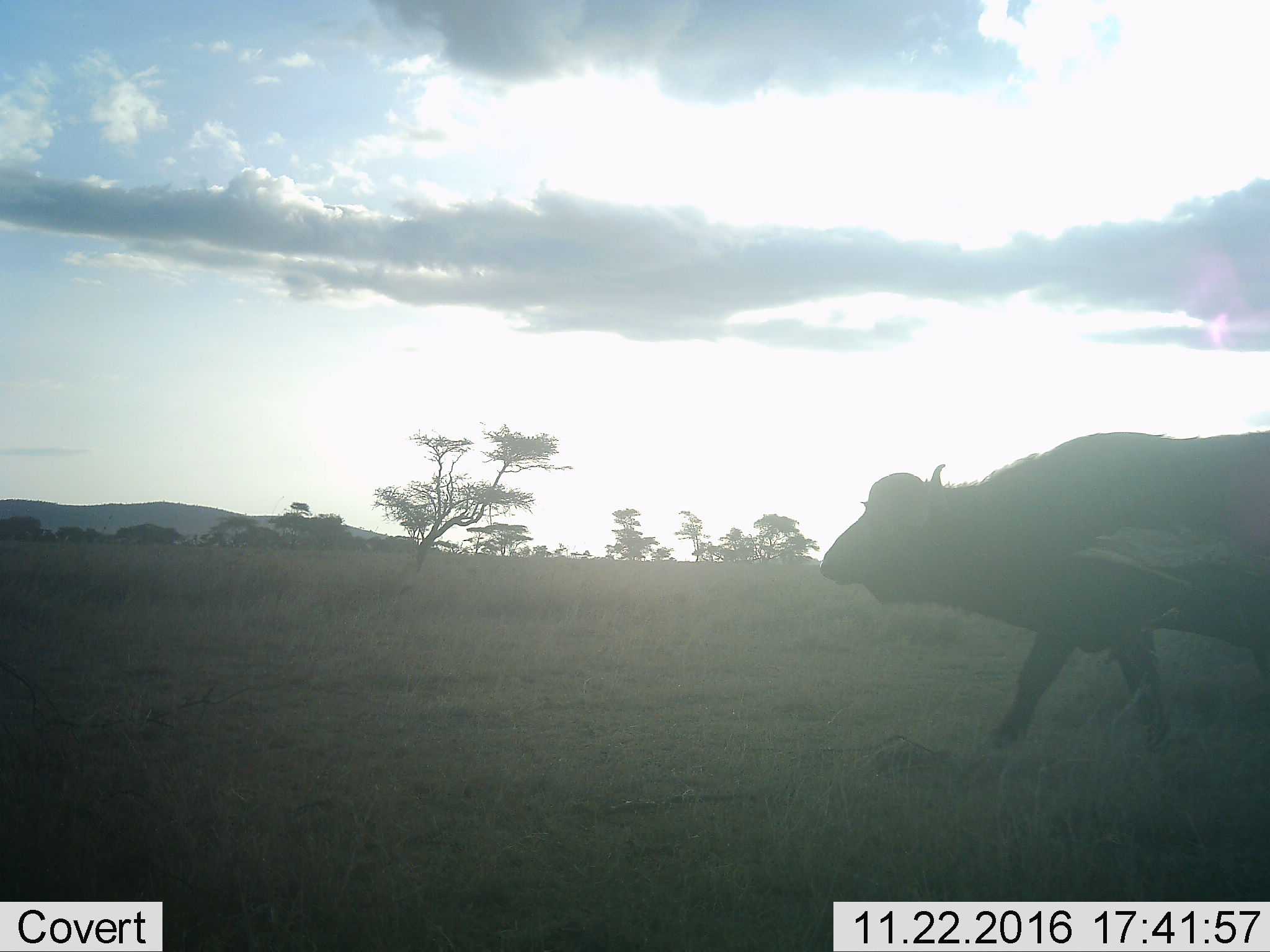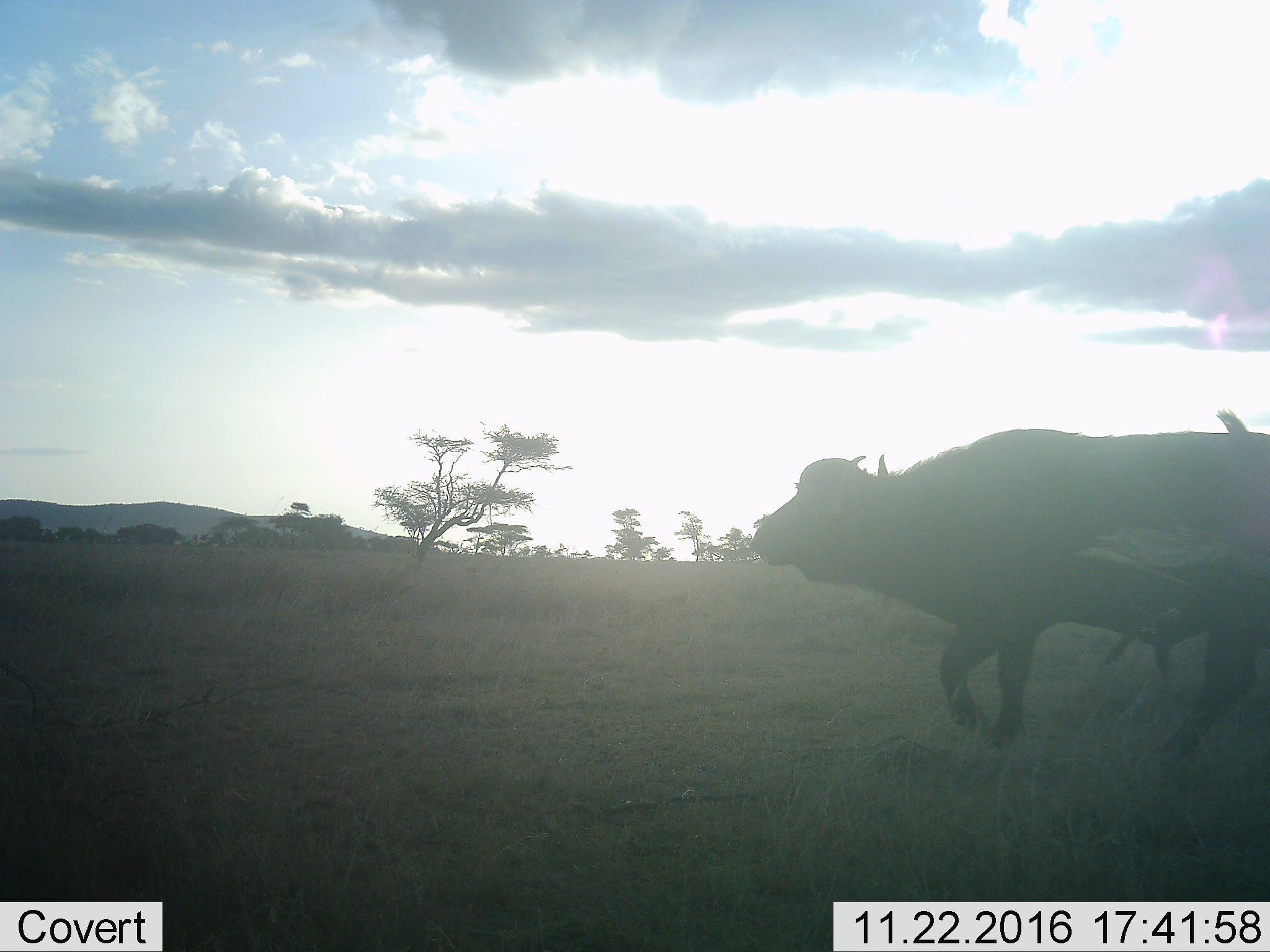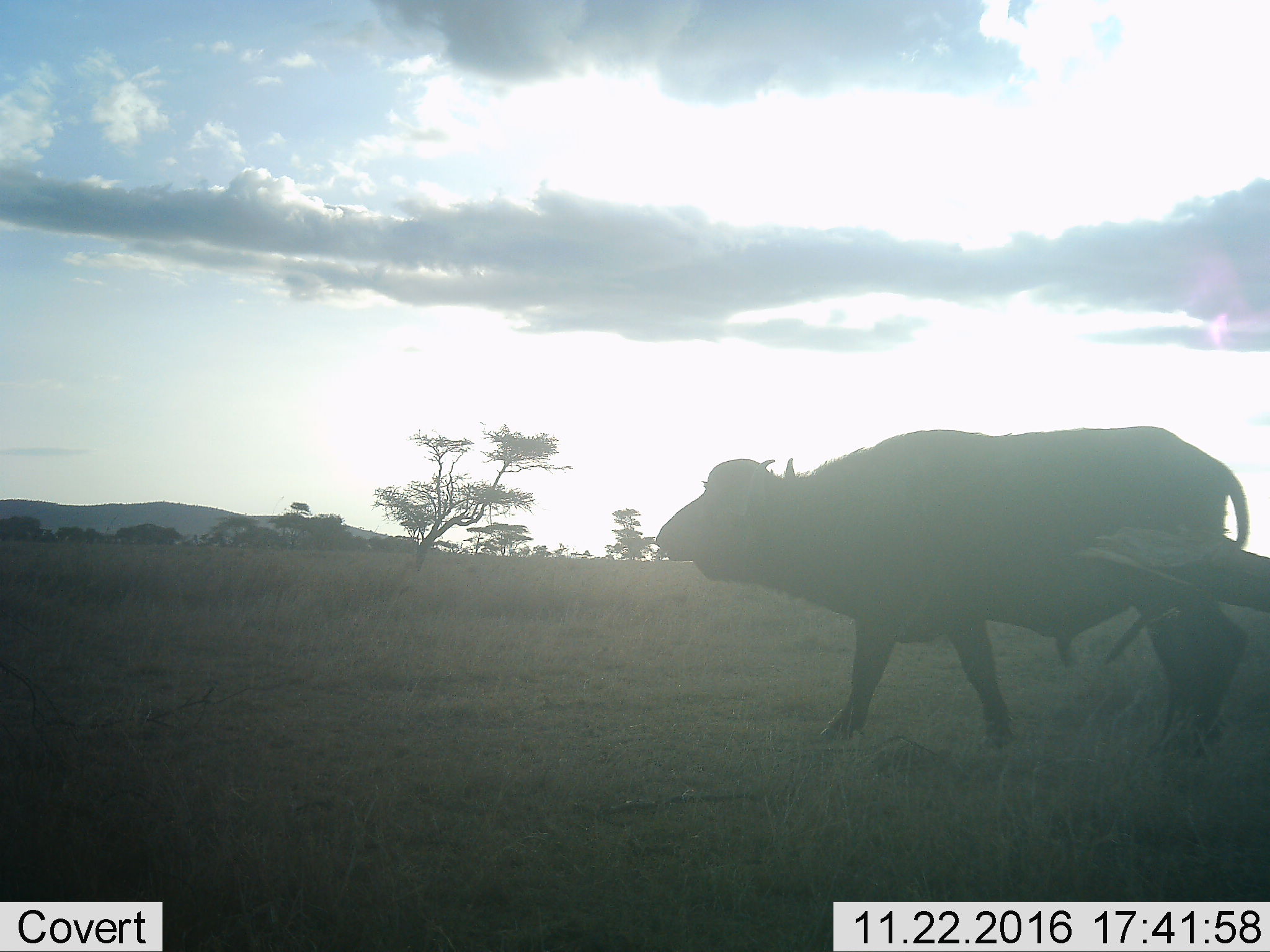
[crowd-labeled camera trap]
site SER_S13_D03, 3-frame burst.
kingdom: Animalia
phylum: Chordata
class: Mammalia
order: Artiodactyla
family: Bovidae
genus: Syncerus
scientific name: Syncerus caffer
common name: african buffalo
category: buffalo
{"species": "buffalo (african buffalo) (Syncerus caffer)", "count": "1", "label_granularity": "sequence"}